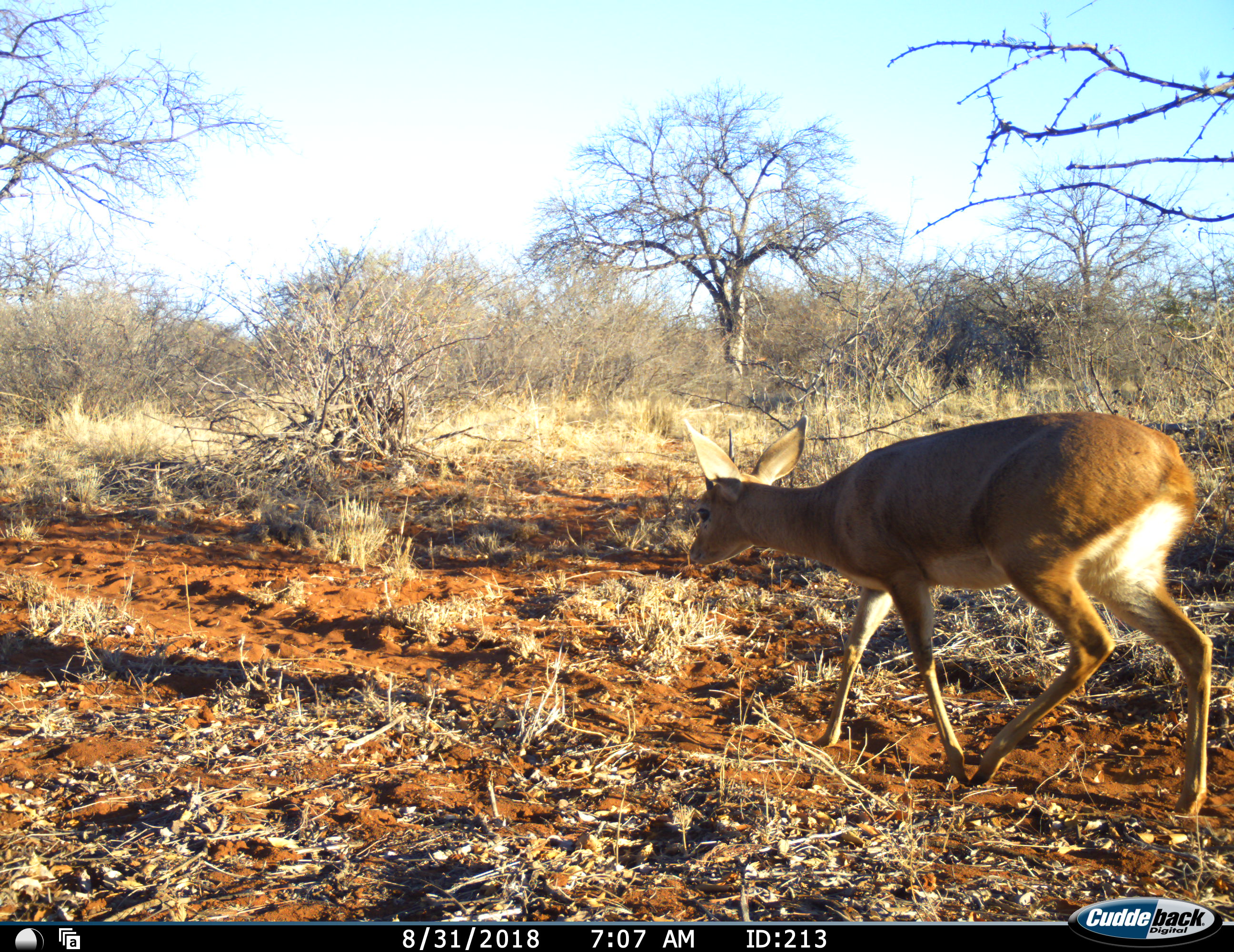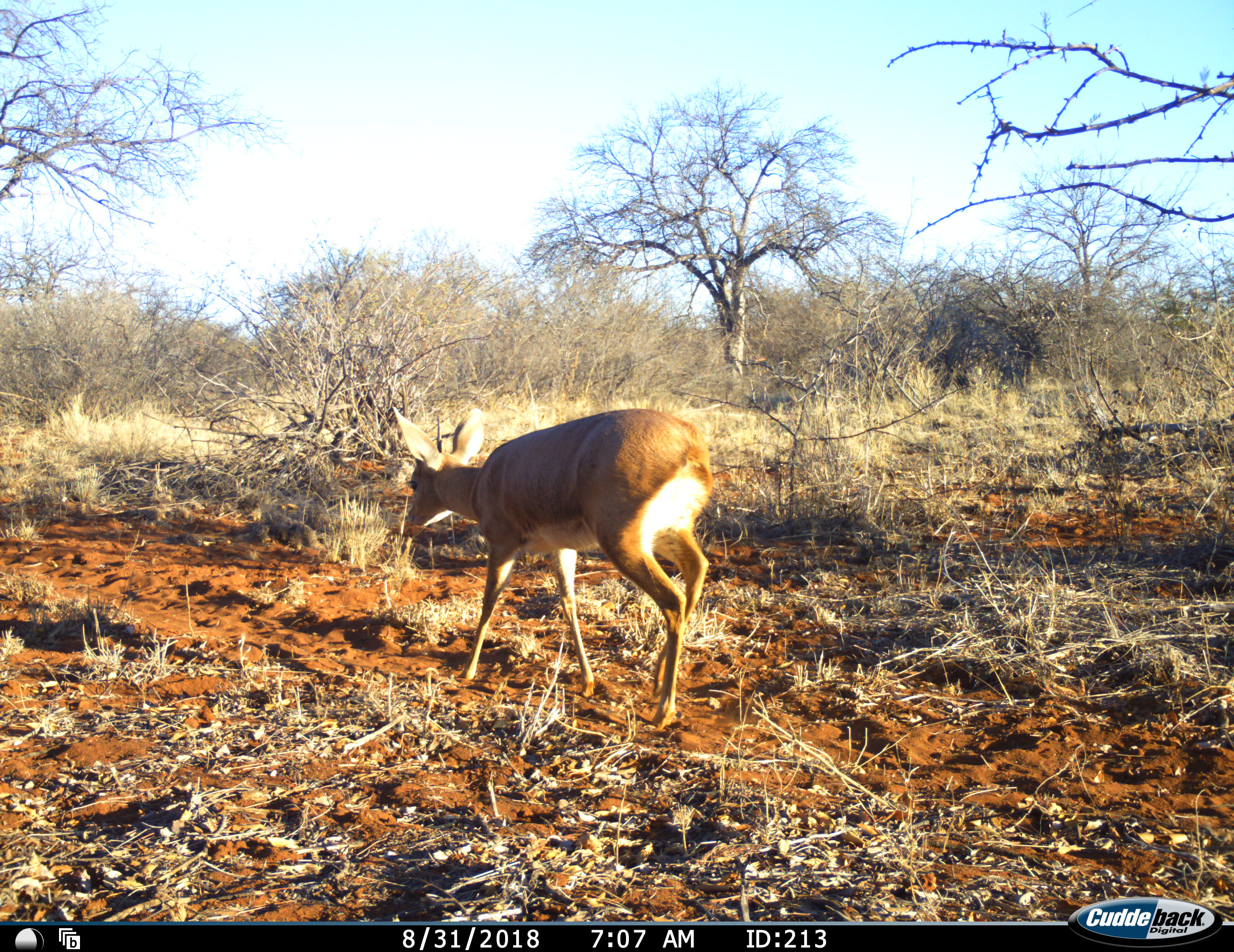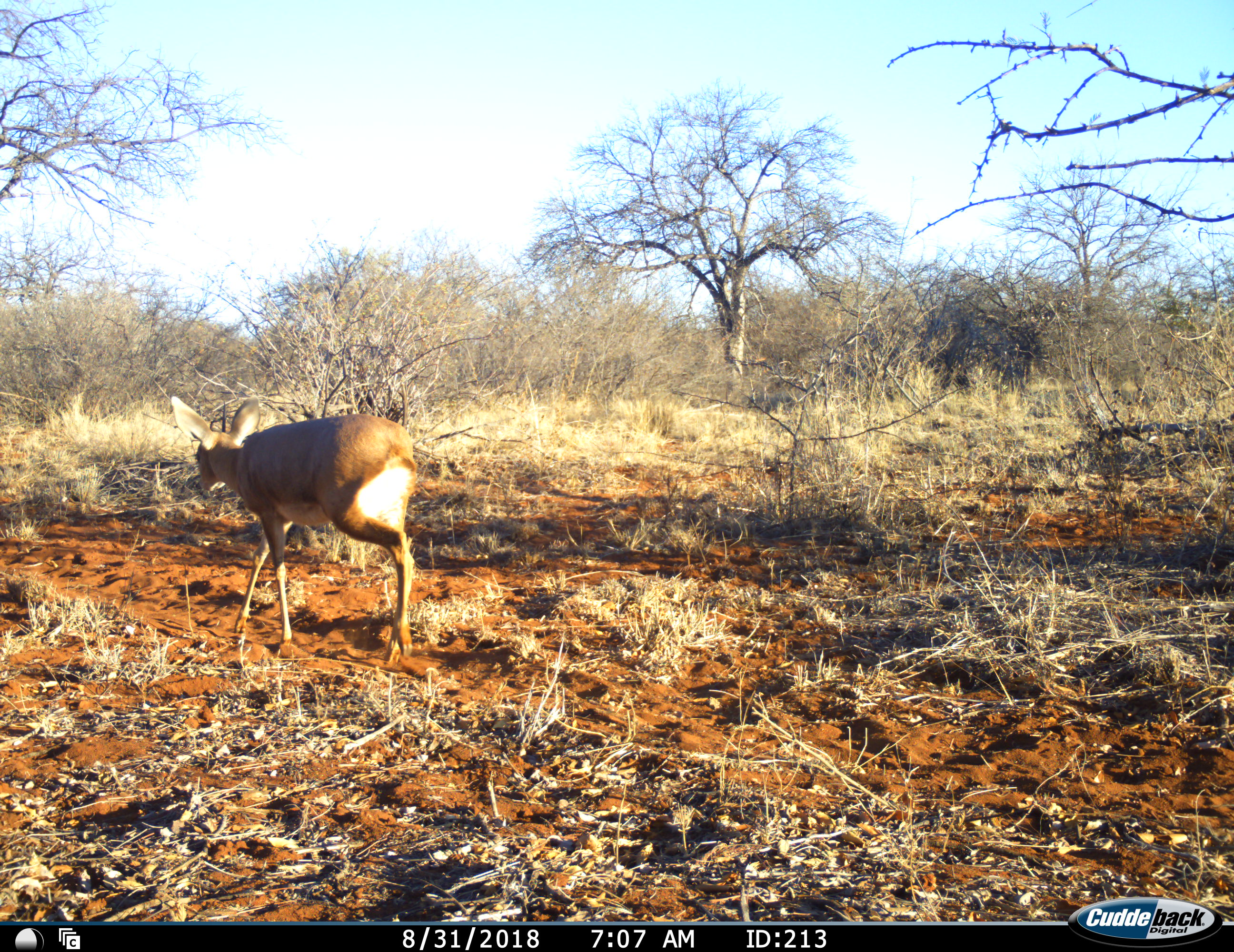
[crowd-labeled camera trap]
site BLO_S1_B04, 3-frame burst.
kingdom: Animalia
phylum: Chordata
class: Mammalia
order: Artiodactyla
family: Bovidae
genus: Raphicerus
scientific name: Raphicerus campestris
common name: steenbok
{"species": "steenbok (Raphicerus campestris)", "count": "1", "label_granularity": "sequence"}